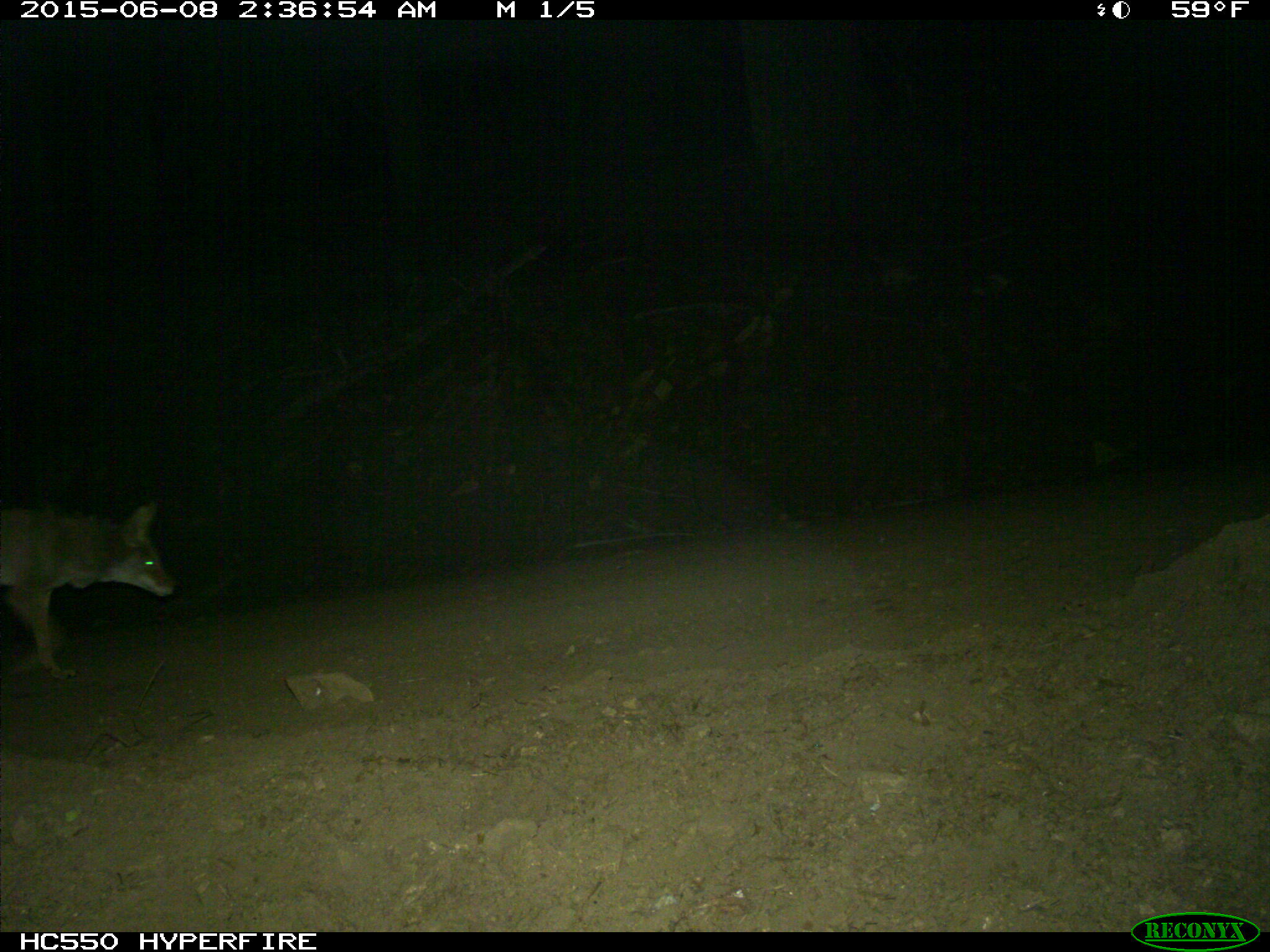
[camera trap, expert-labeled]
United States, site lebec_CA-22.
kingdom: Animalia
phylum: Chordata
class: Mammalia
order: Carnivora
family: Canidae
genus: Canis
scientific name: Canis latrans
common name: coyote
Canis latrans (coyote).